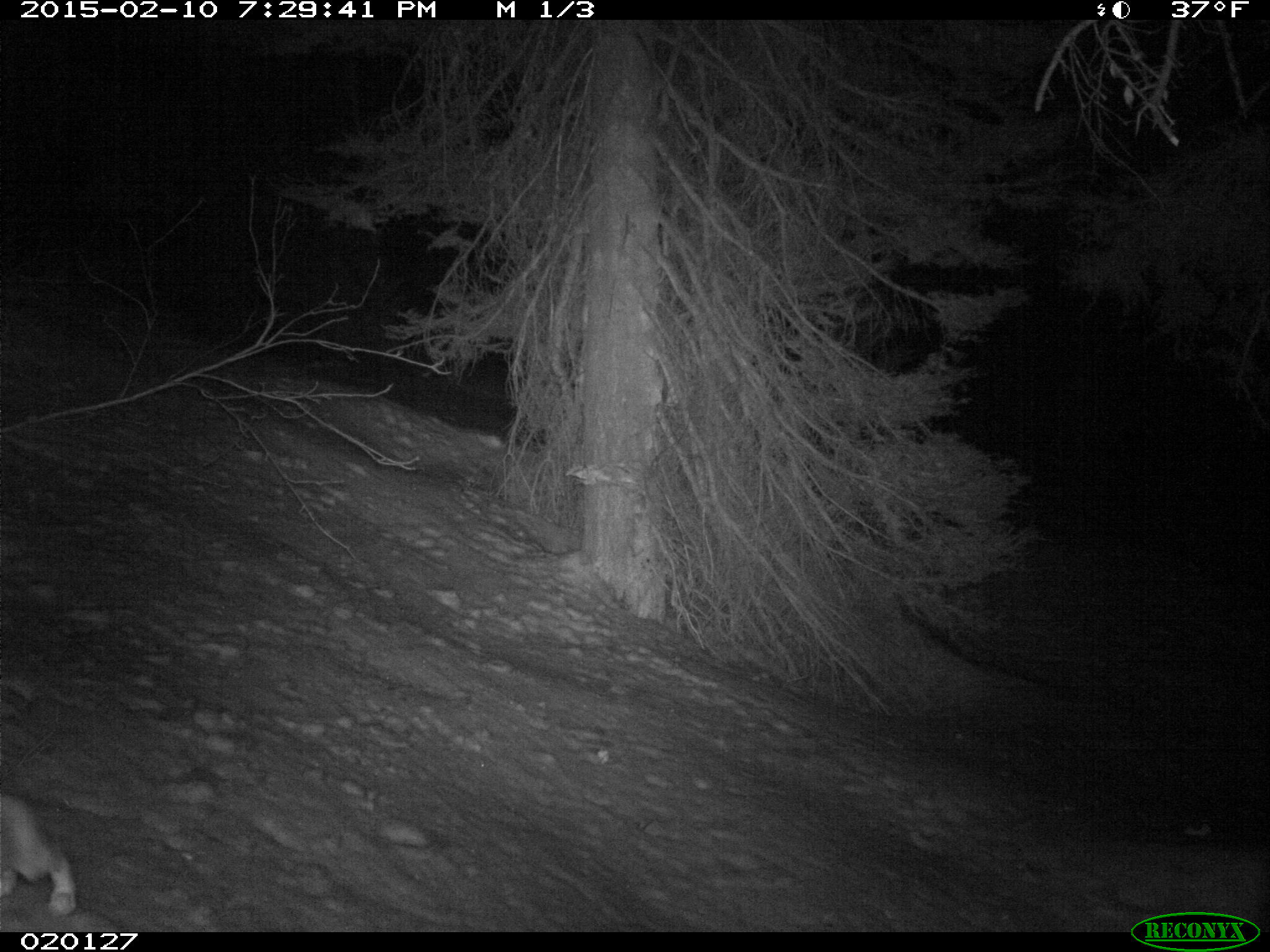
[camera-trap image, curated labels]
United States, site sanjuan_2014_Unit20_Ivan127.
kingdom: Animalia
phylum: Chordata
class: Mammalia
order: Lagomorpha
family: Leporidae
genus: Lepus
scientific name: Lepus americanus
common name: snowshoe hare